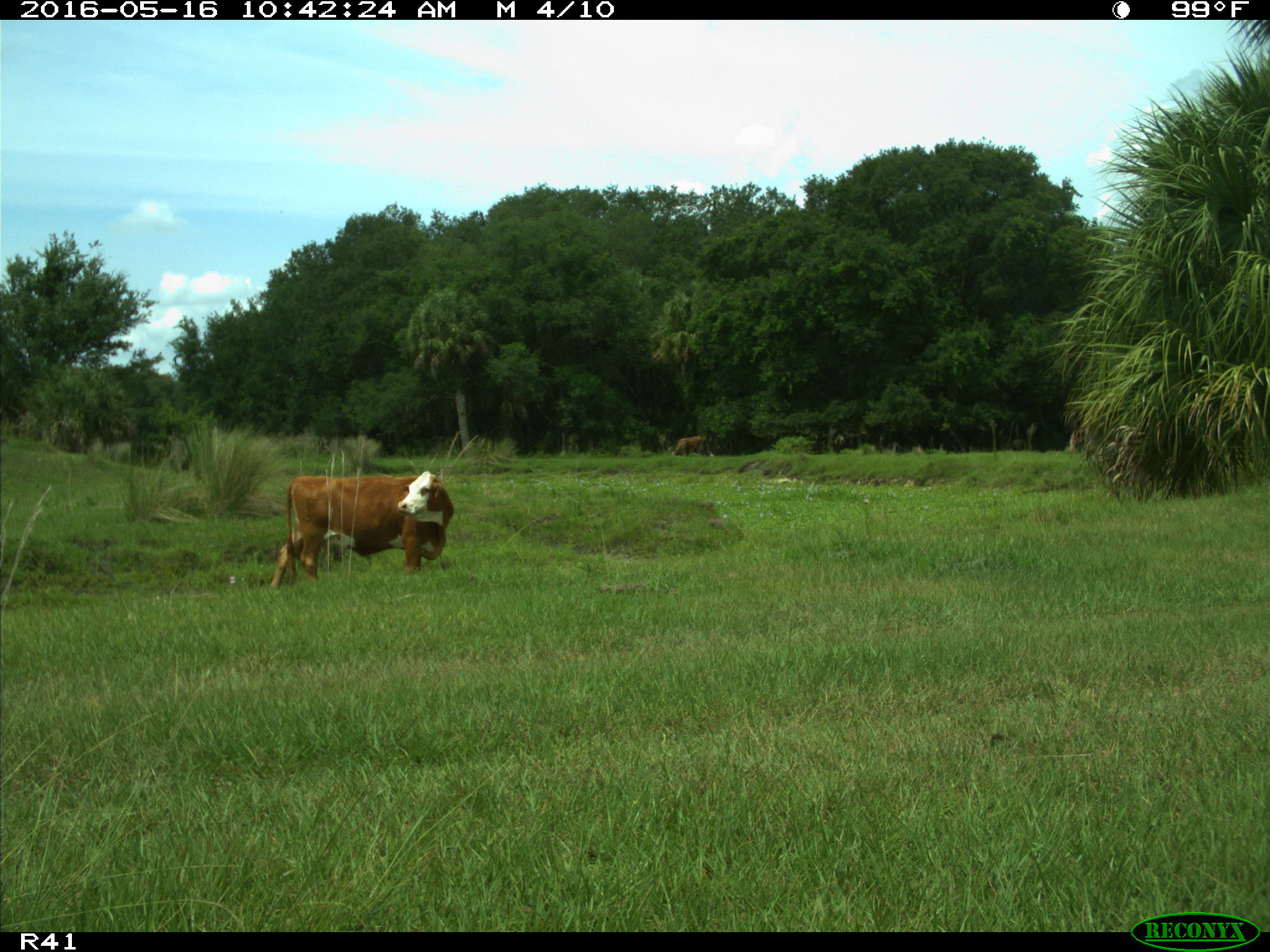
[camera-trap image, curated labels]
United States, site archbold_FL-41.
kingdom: Animalia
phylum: Chordata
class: Mammalia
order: Artiodactyla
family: Bovidae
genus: Bos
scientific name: Bos taurus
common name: domestic cow